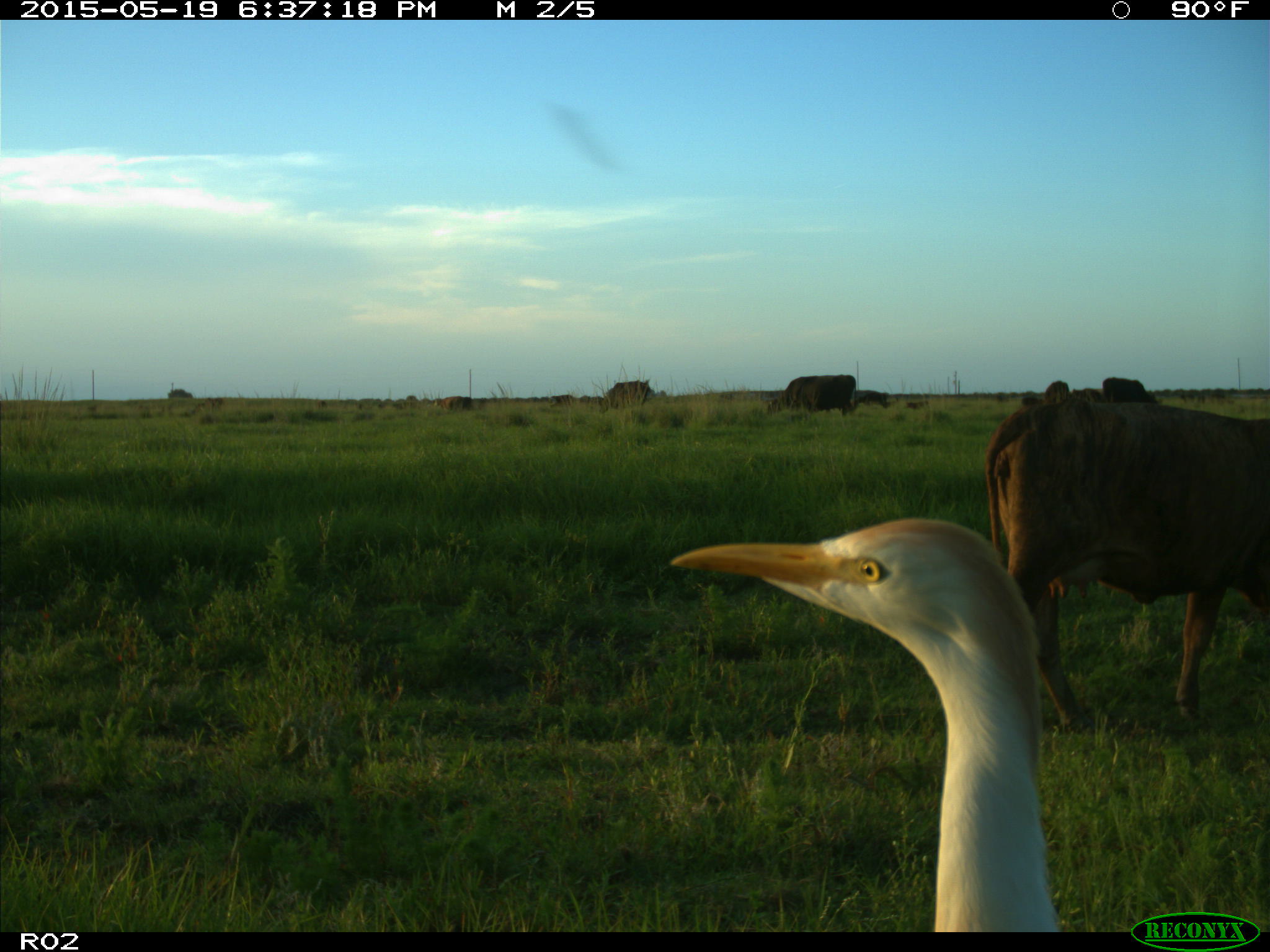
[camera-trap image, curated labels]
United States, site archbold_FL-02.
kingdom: Animalia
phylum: Chordata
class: Mammalia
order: Artiodactyla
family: Bovidae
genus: Bos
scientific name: Bos taurus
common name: domestic cow